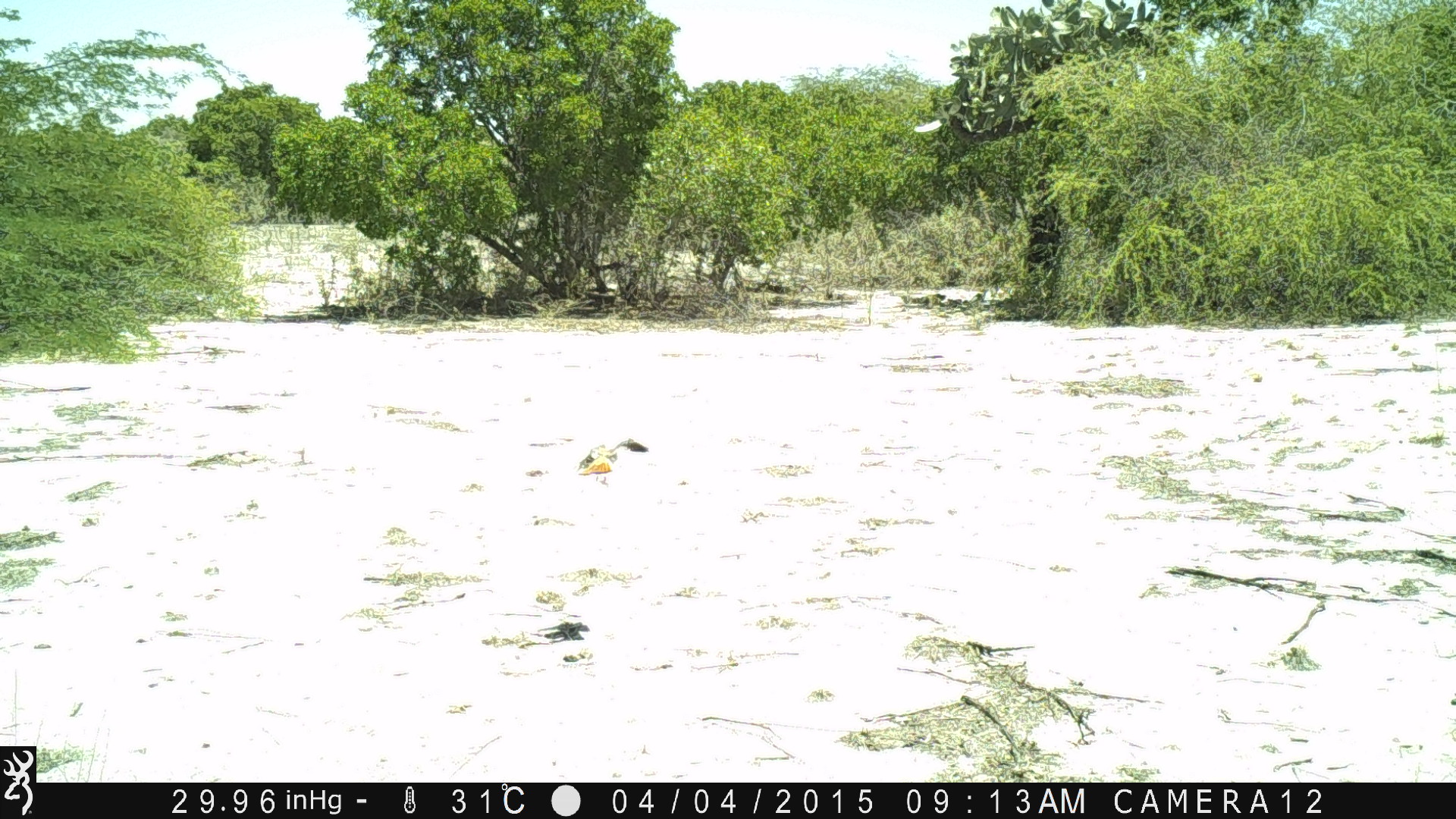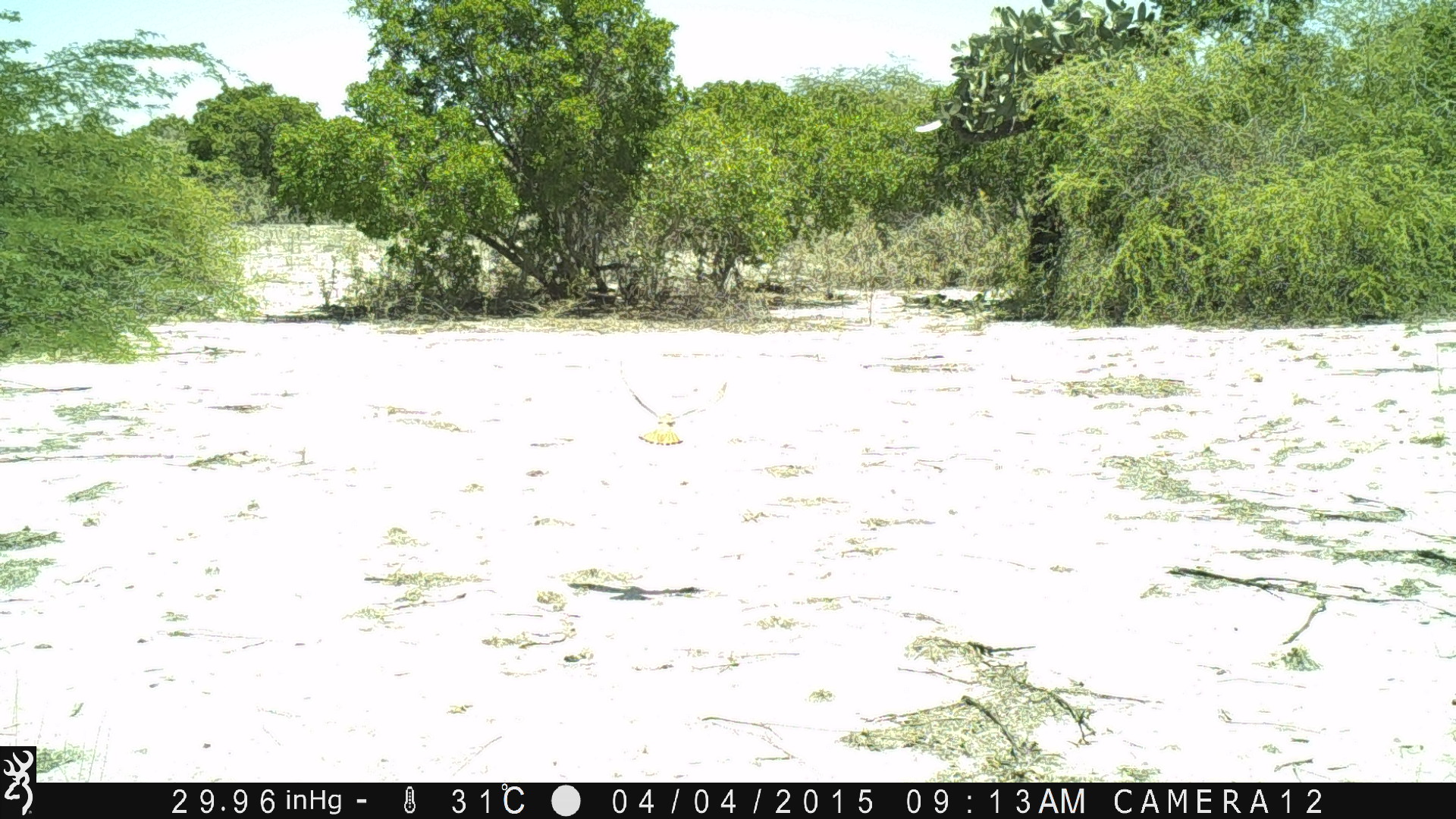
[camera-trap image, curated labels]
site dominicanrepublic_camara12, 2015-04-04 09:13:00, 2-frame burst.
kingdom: Animalia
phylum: Chordata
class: Aves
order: Falconiformes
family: Falconidae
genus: Falco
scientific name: Falco sparverius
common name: american kestrel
American kestrel (Falco sparverius).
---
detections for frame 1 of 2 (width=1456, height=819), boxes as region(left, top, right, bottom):
american kestrel: region(571, 435, 655, 482)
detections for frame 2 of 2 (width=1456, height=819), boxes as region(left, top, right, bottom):
american kestrel: region(616, 369, 723, 446)